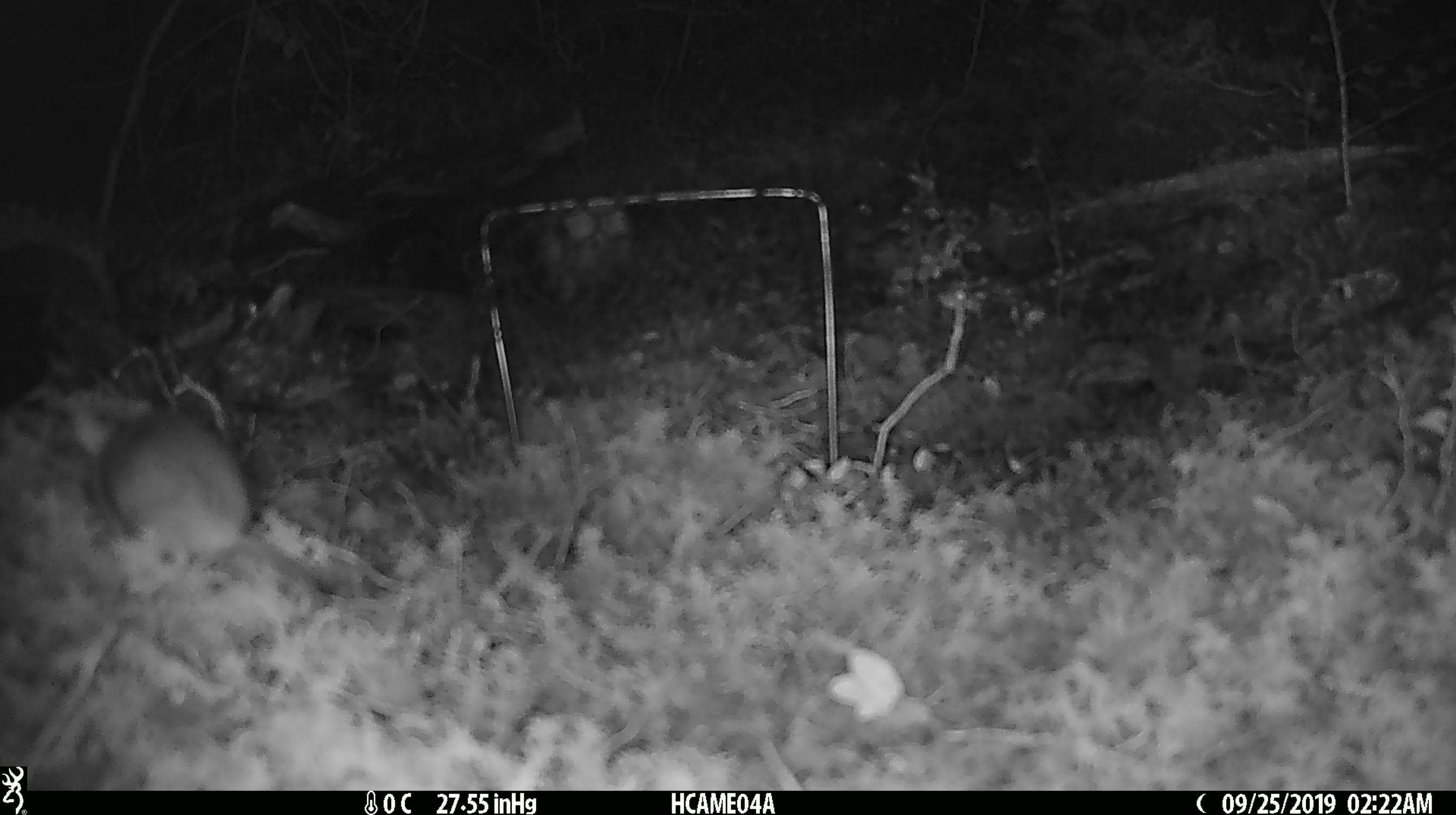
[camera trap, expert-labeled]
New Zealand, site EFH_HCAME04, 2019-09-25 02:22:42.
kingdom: Animalia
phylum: Chordata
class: Mammalia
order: Rodentia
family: Muridae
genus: Mus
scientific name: Mus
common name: mouse